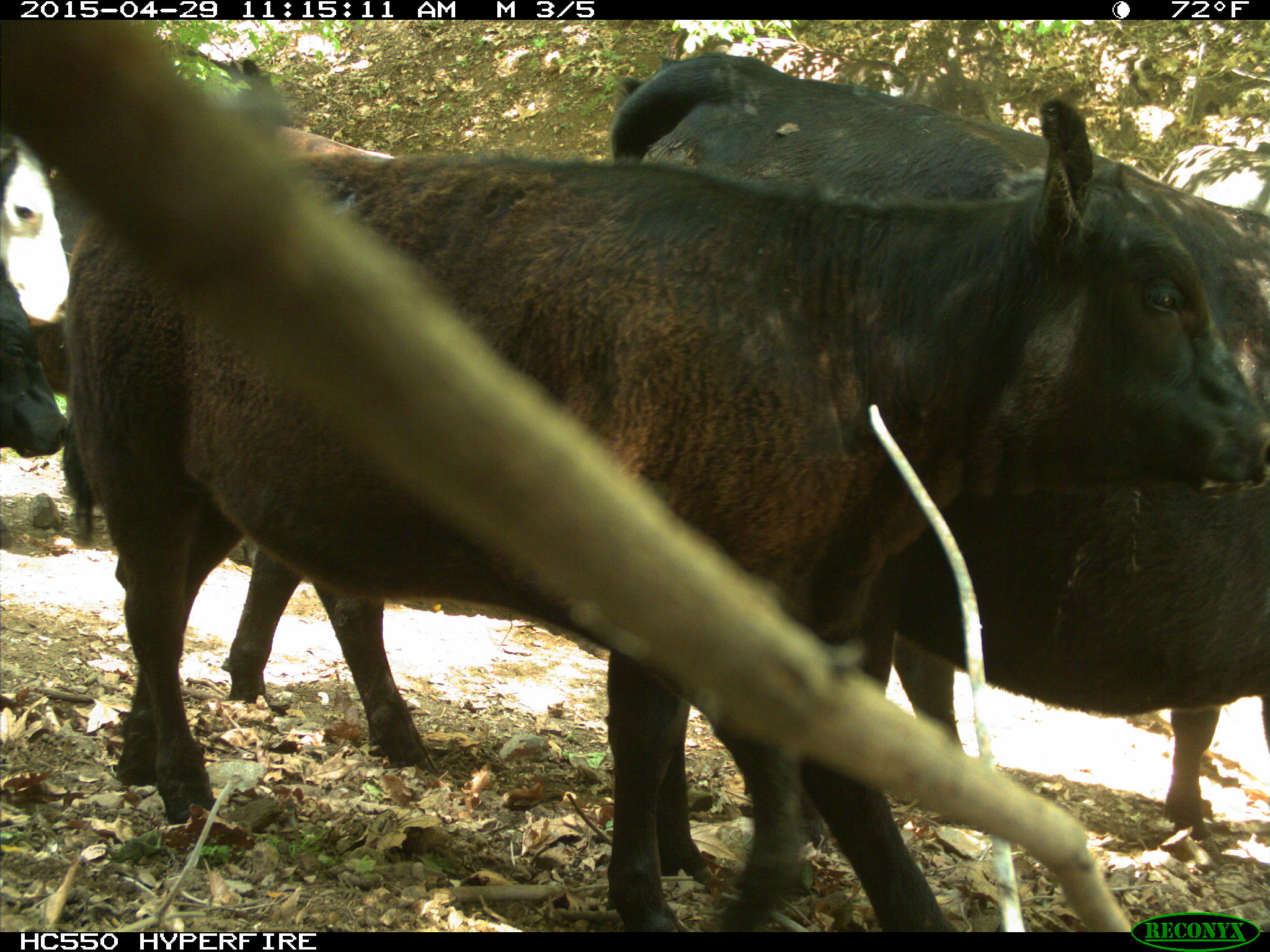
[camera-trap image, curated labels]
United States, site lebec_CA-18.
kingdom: Animalia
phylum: Chordata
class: Mammalia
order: Artiodactyla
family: Bovidae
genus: Bos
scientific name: Bos taurus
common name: domestic cow